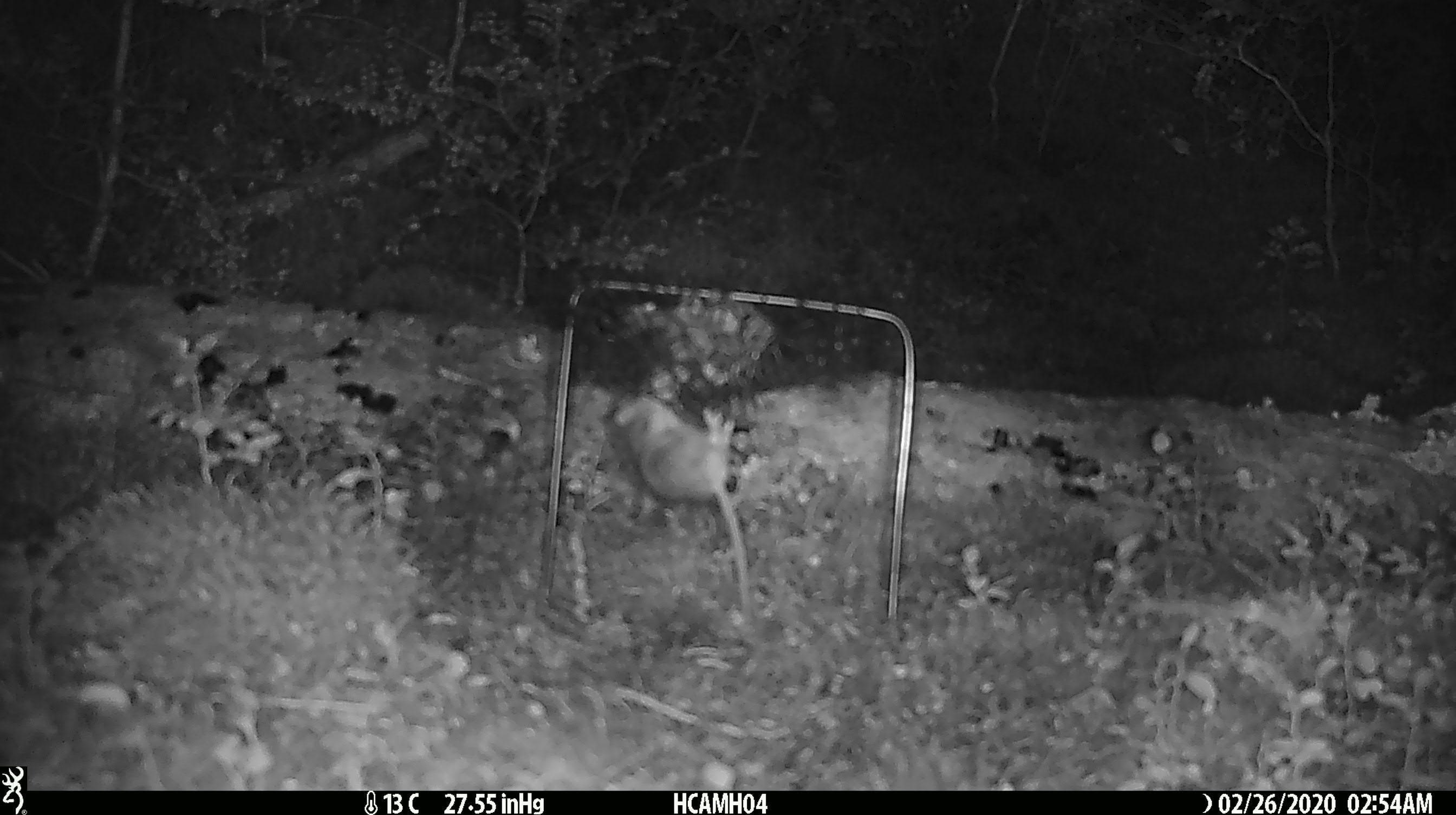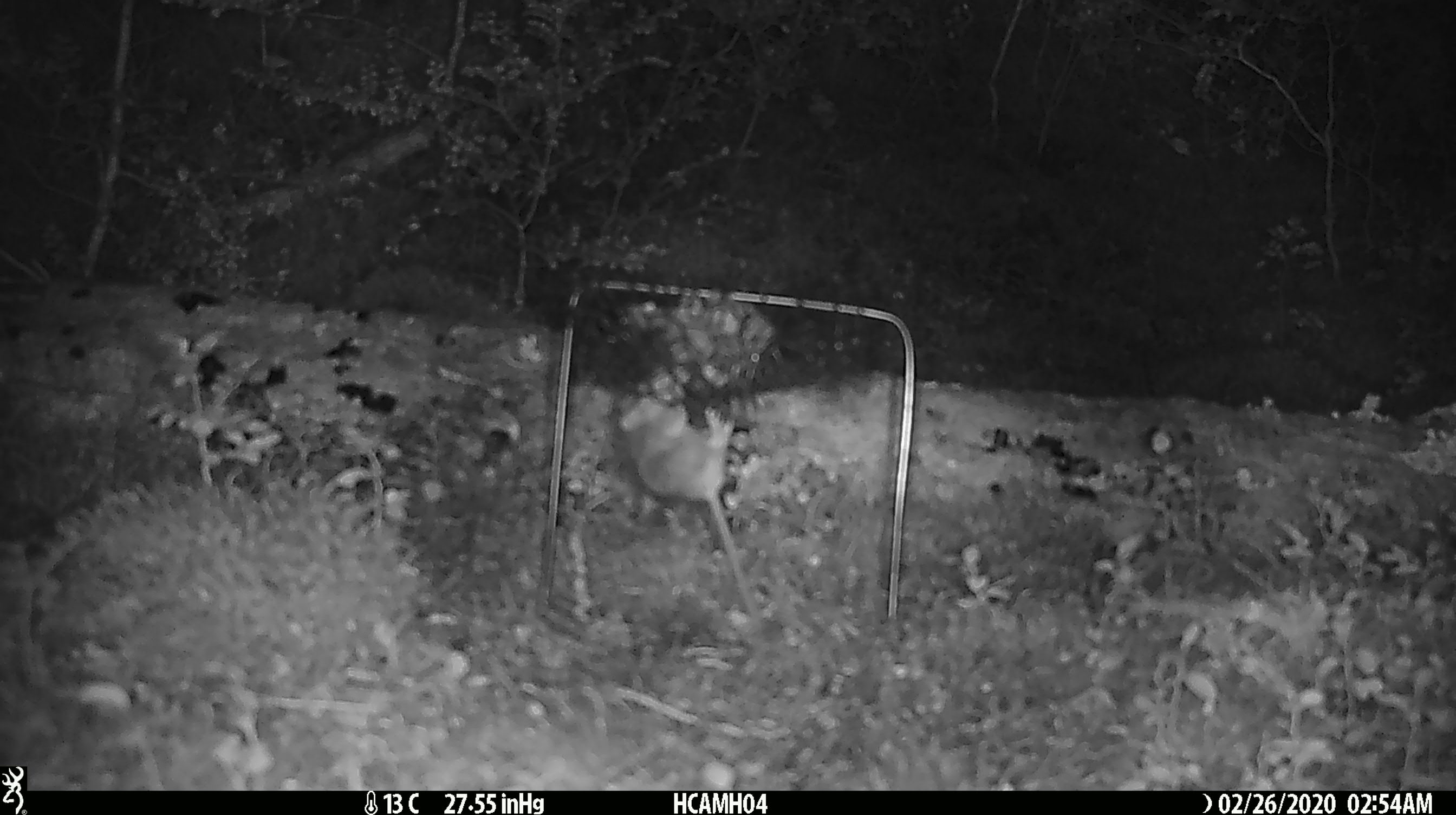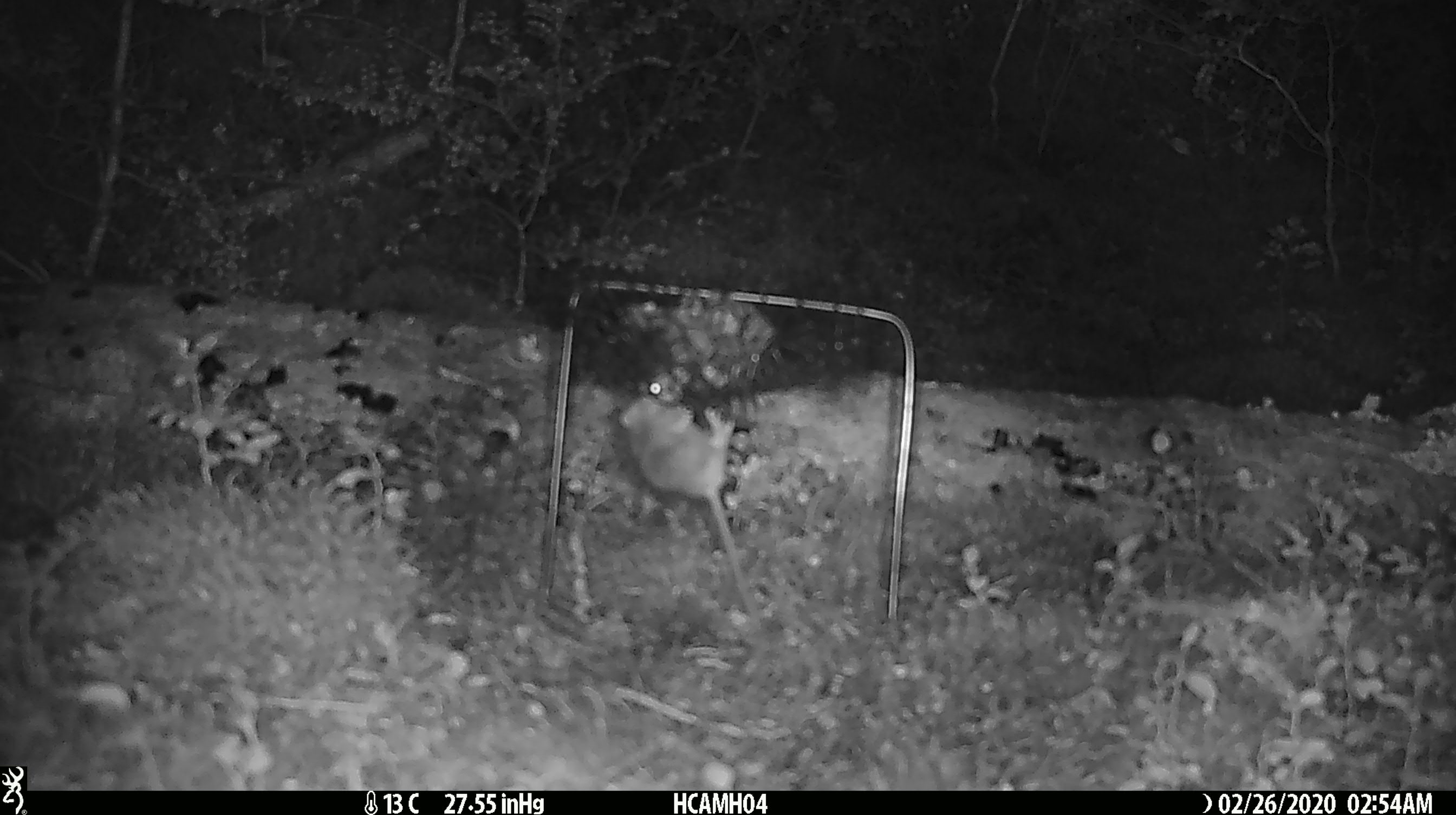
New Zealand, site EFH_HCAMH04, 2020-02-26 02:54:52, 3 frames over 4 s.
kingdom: Animalia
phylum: Chordata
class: Mammalia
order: Rodentia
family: Muridae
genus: Mus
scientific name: Mus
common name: mouse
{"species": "mouse (Mus)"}